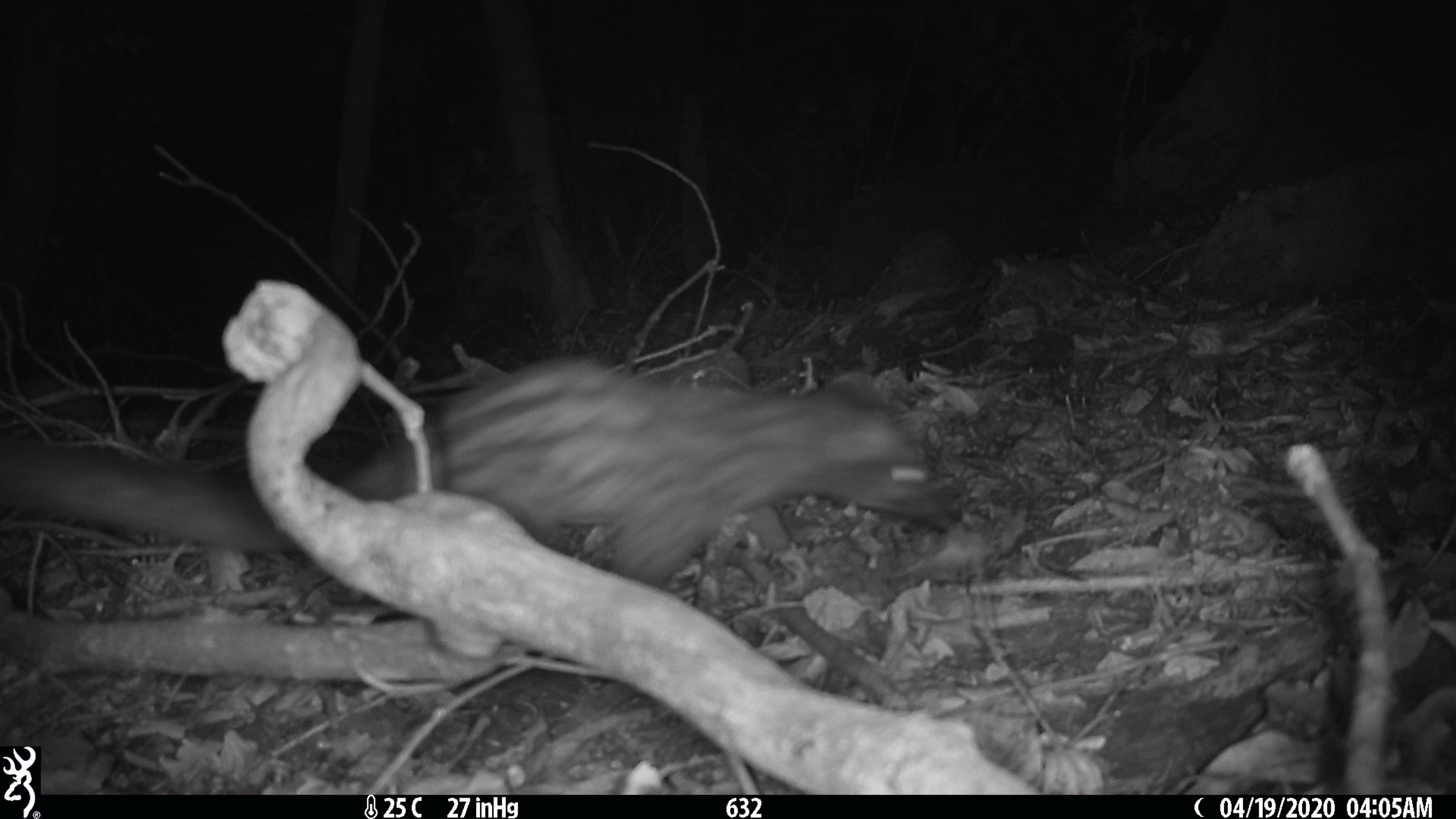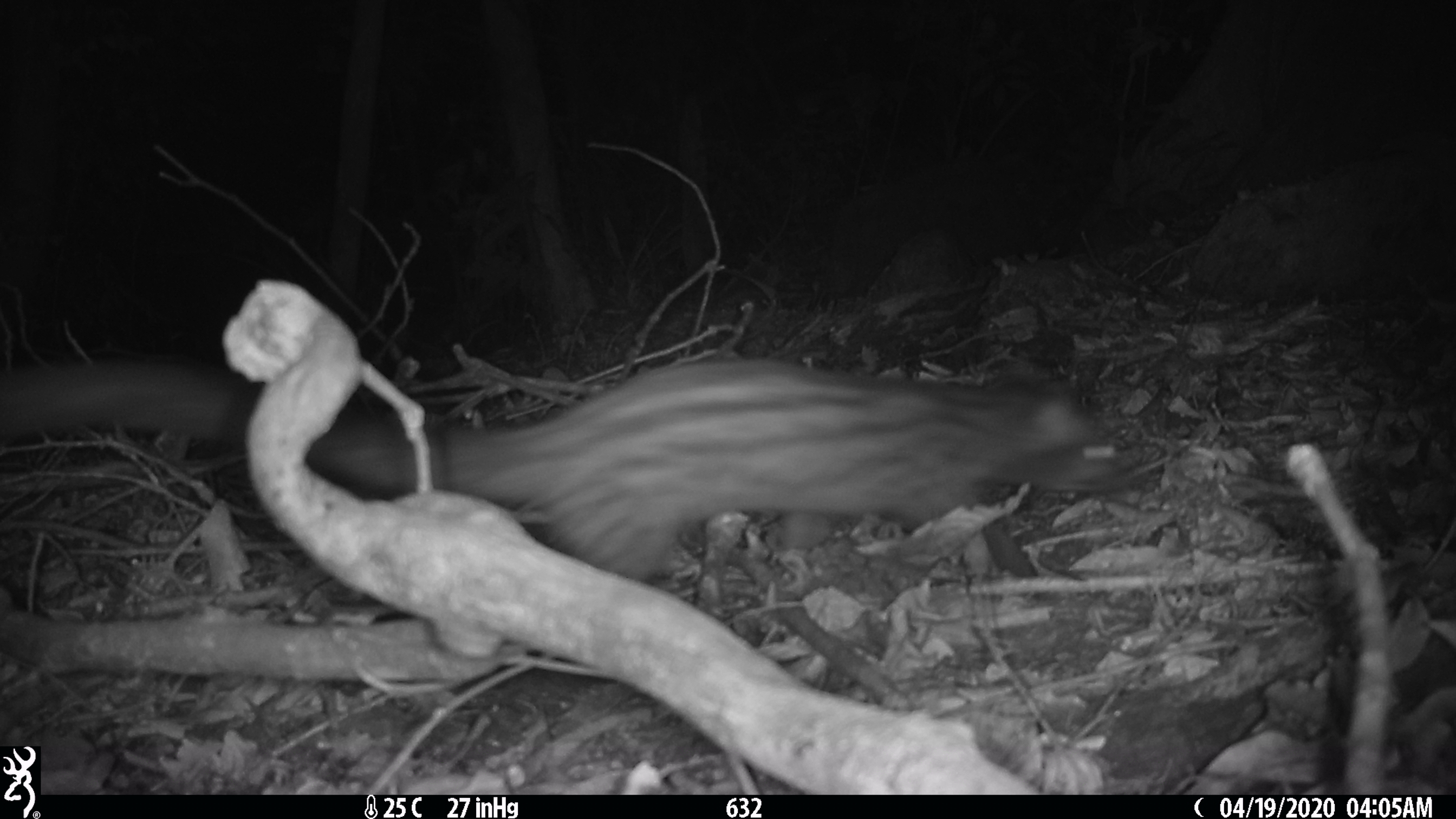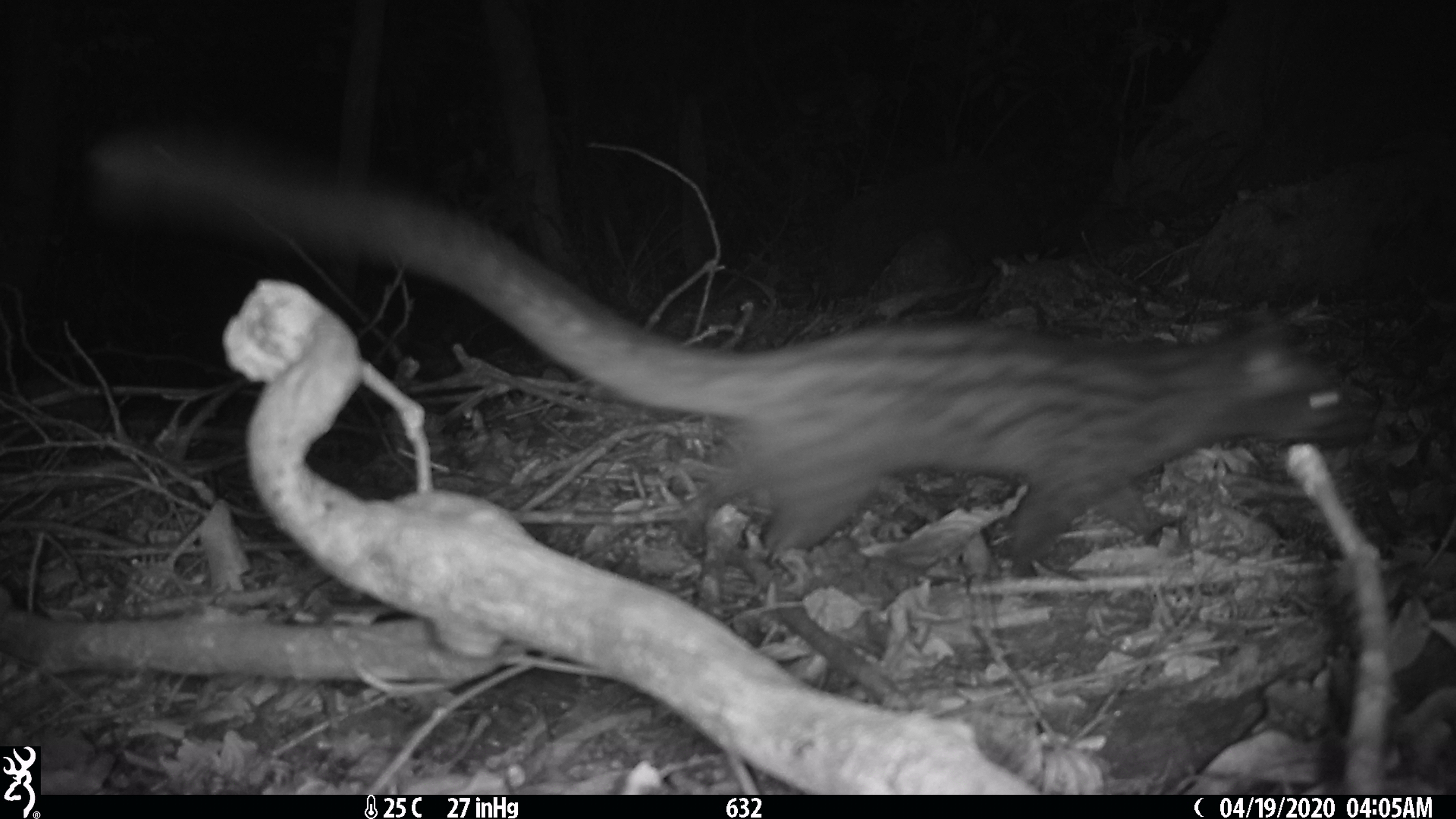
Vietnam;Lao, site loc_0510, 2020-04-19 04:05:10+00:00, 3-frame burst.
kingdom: Animalia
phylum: Chordata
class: Mammalia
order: Carnivora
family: Viverridae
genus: Paradoxurus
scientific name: Paradoxurus hermaphroditus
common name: common palm civet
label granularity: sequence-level